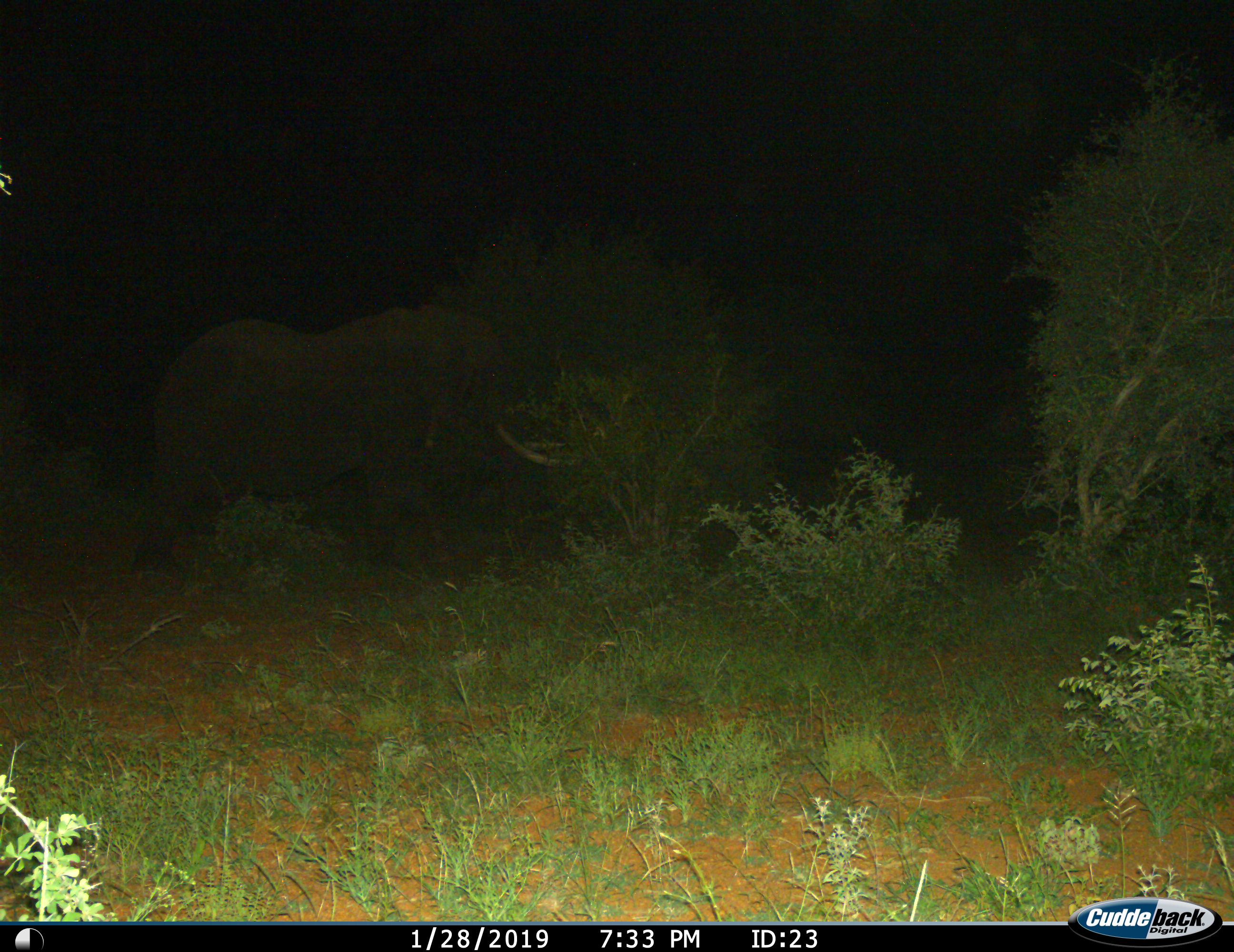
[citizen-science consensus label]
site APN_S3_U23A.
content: unidentified animal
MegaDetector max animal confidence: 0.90